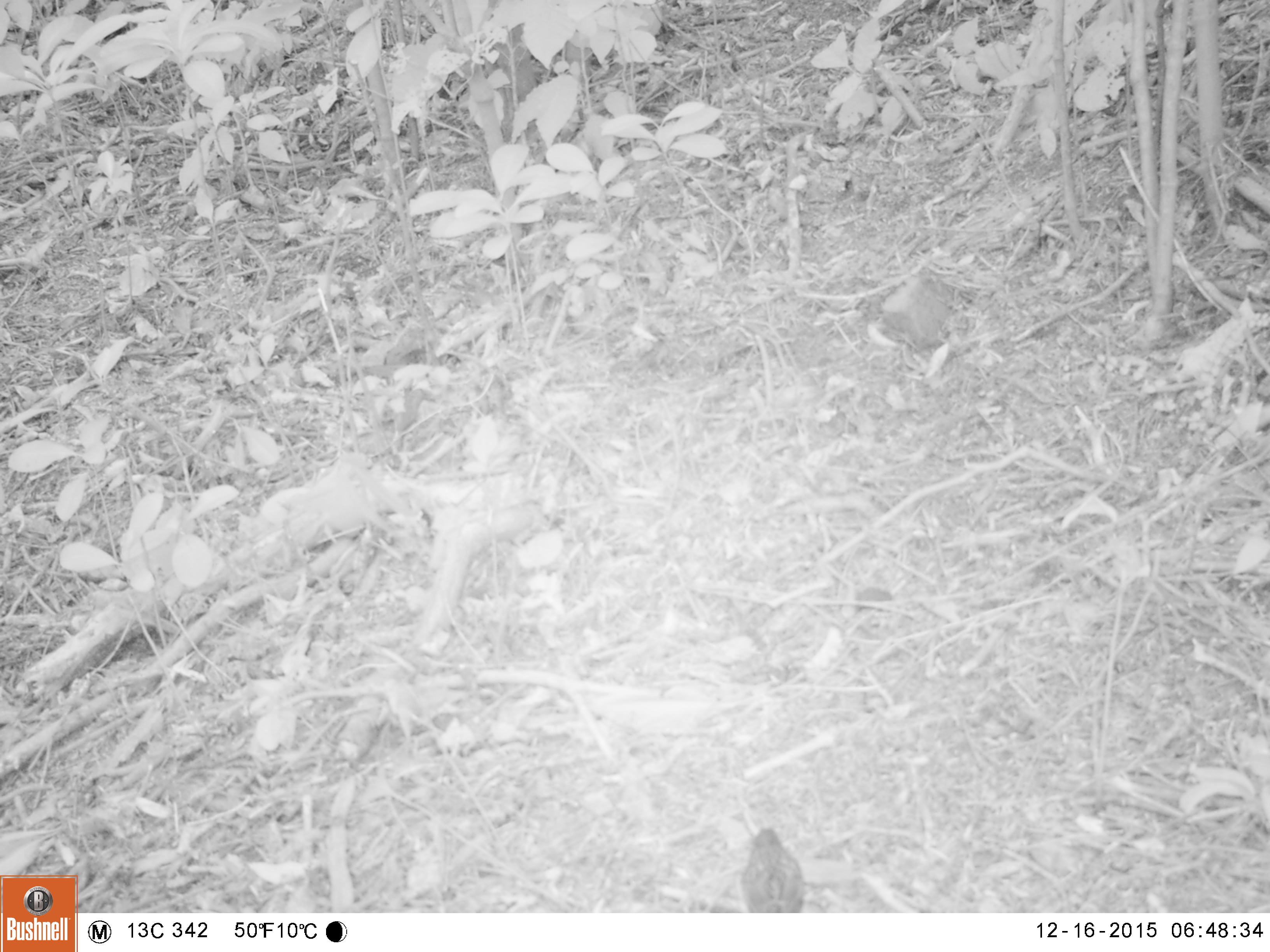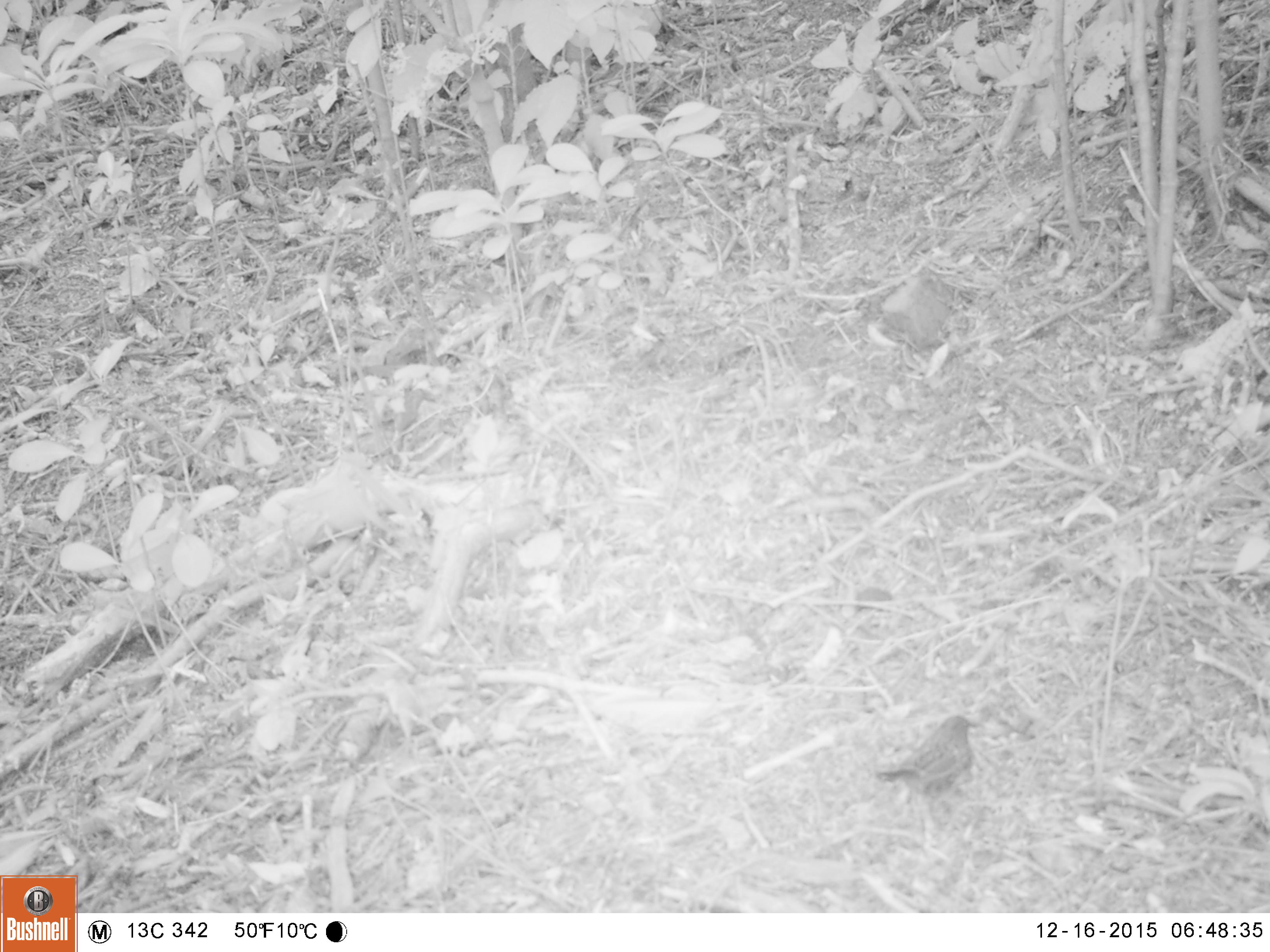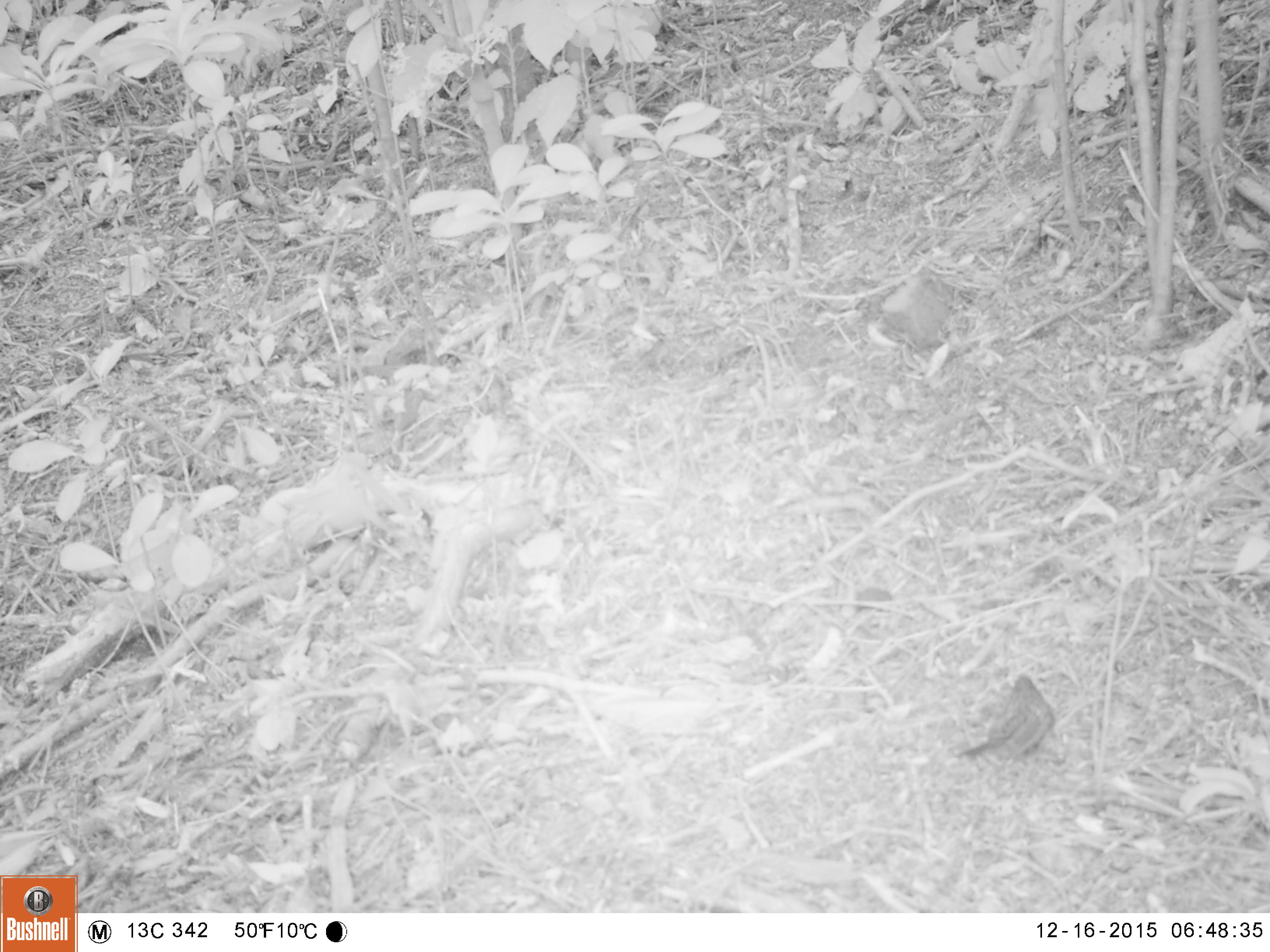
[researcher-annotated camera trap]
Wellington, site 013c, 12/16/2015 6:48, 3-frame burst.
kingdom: Animalia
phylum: Chordata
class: Aves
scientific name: Aves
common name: bird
Bird (Aves).